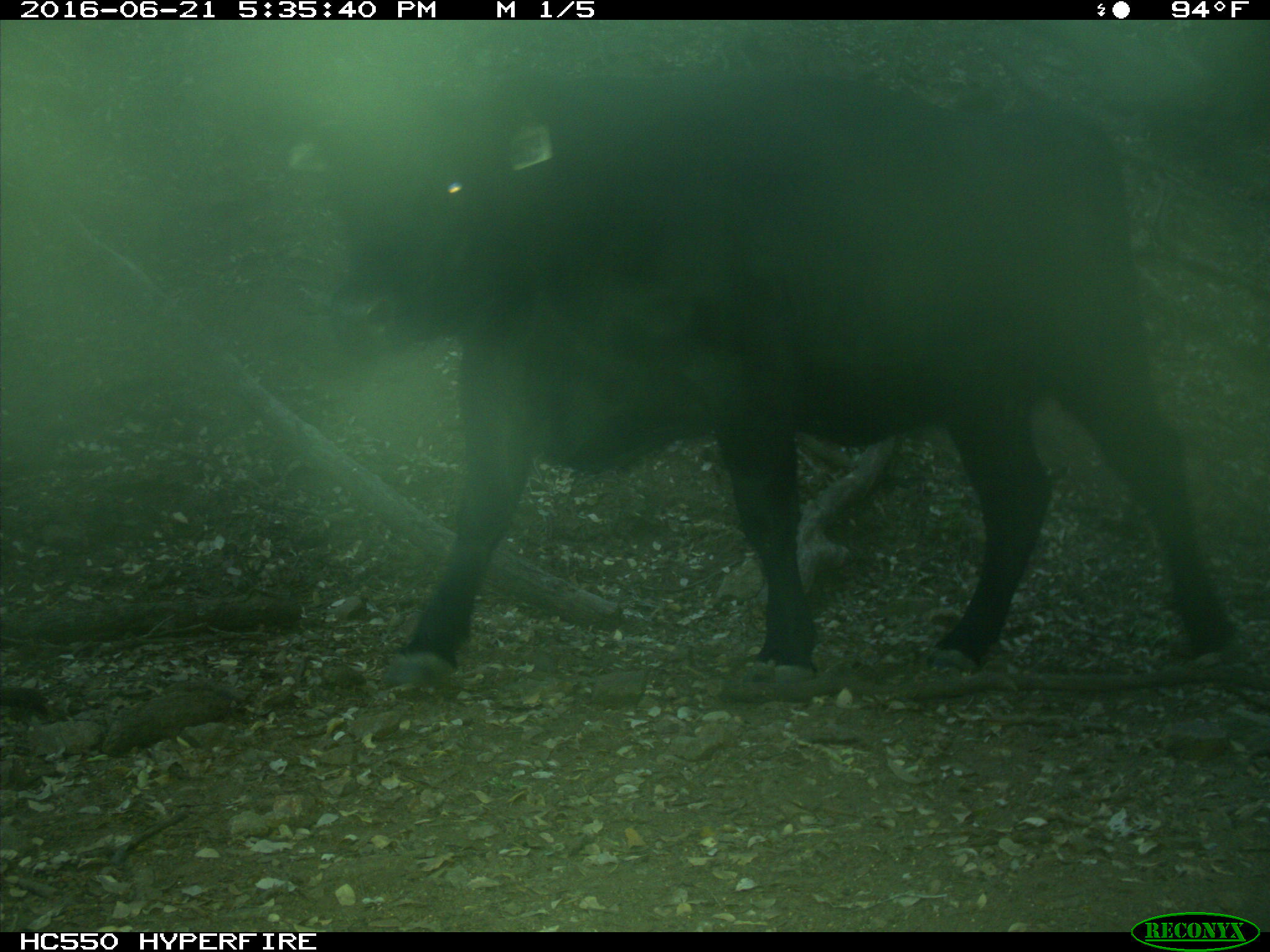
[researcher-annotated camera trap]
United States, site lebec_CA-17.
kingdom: Animalia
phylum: Chordata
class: Mammalia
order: Artiodactyla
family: Bovidae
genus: Bos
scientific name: Bos taurus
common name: domestic cow